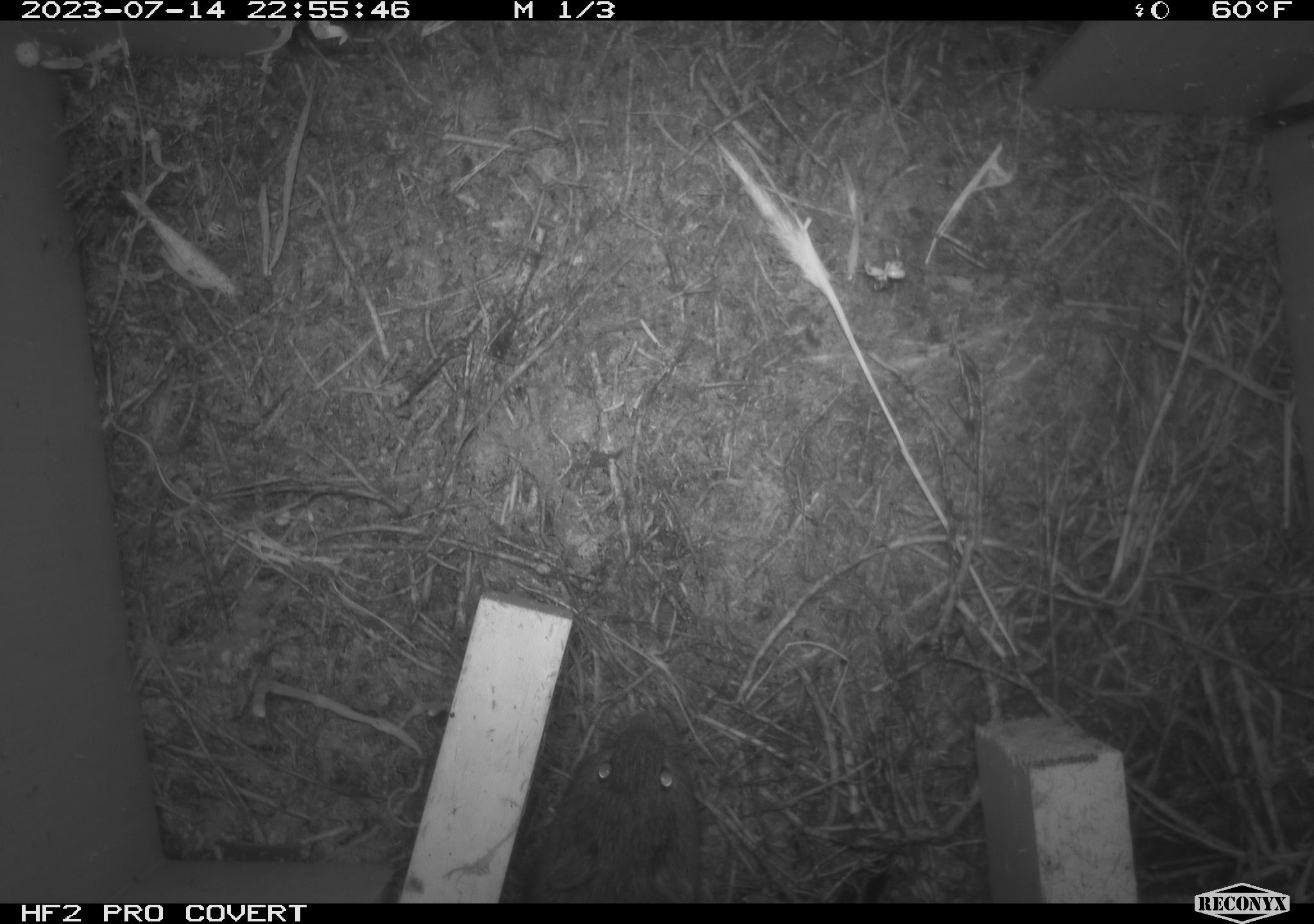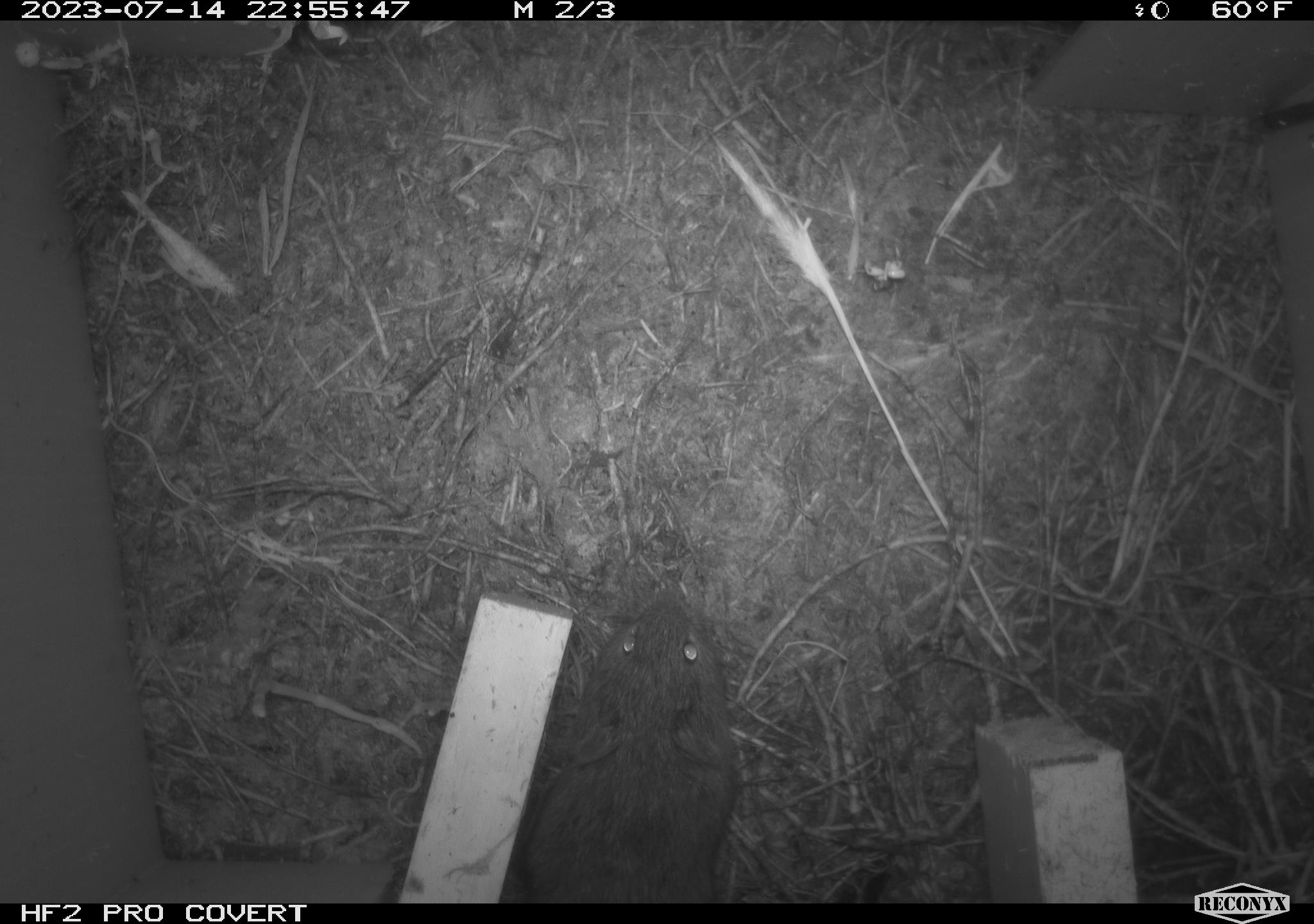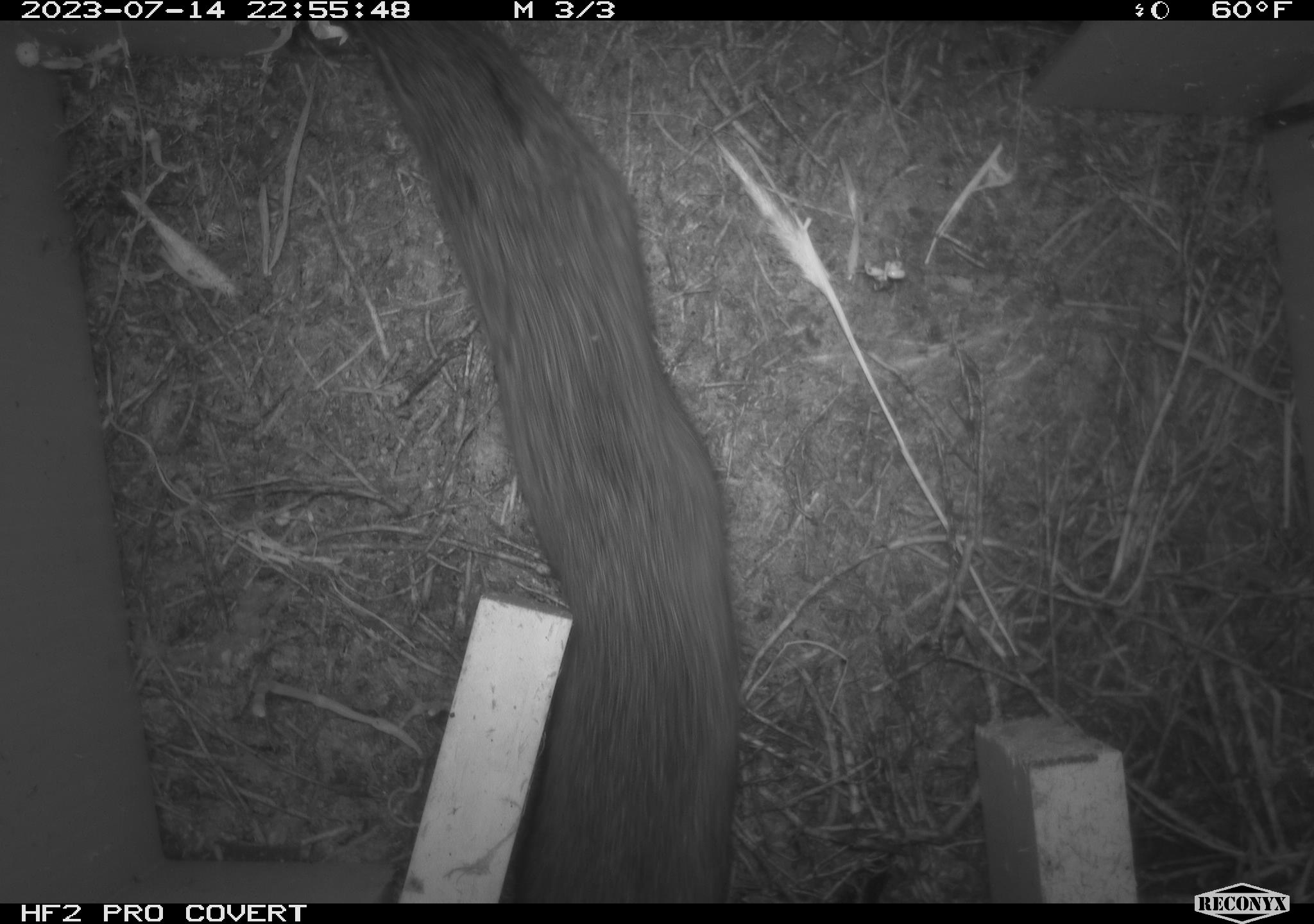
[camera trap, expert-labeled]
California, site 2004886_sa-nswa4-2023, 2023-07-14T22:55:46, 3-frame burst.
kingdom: Animalia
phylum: Chordata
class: Mammalia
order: Rodentia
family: Cricetidae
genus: Microtus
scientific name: Microtus californicus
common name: california vole